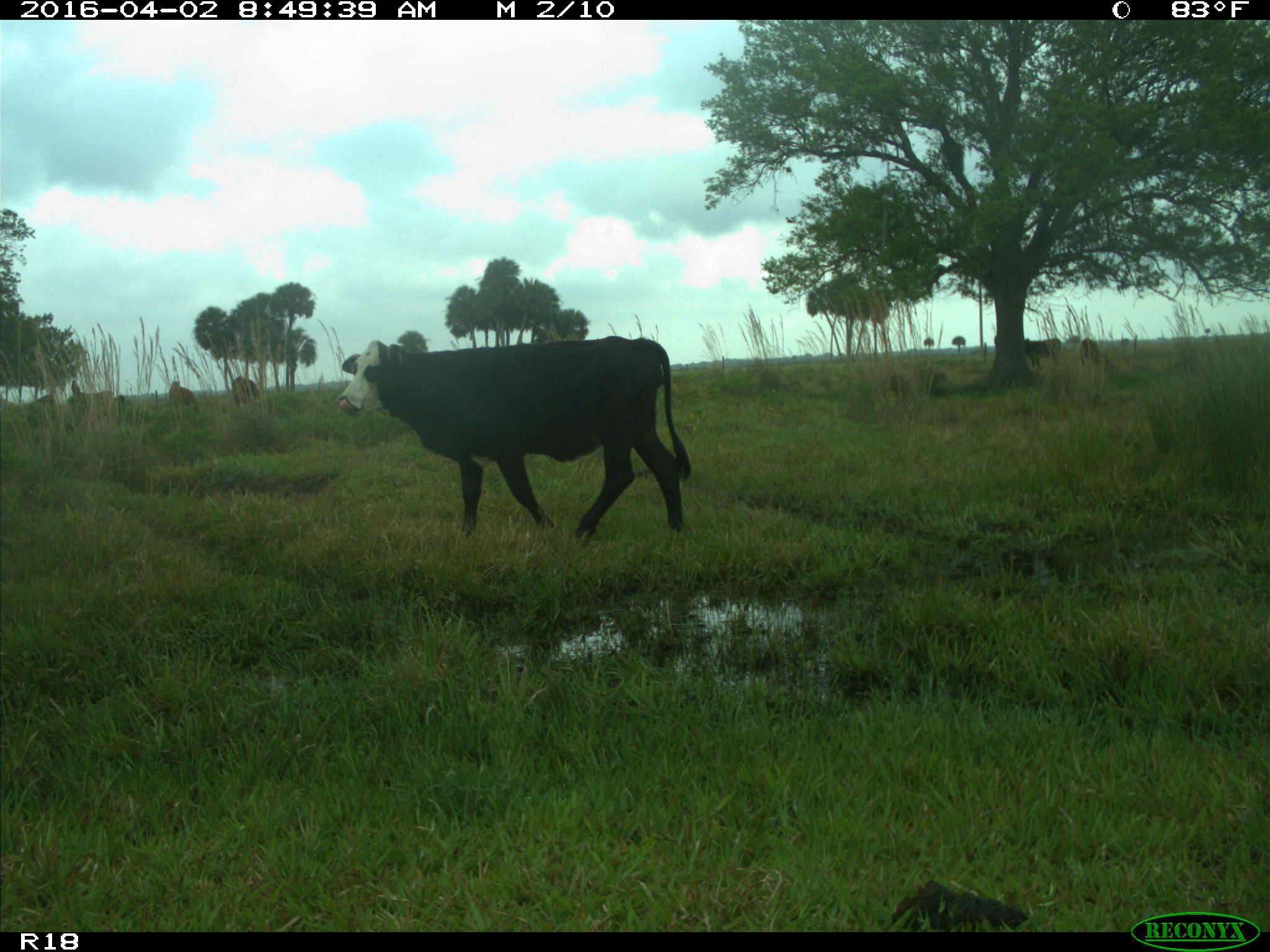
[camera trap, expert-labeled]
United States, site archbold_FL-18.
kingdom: Animalia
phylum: Chordata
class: Mammalia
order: Artiodactyla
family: Bovidae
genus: Bos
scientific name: Bos taurus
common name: domestic cow